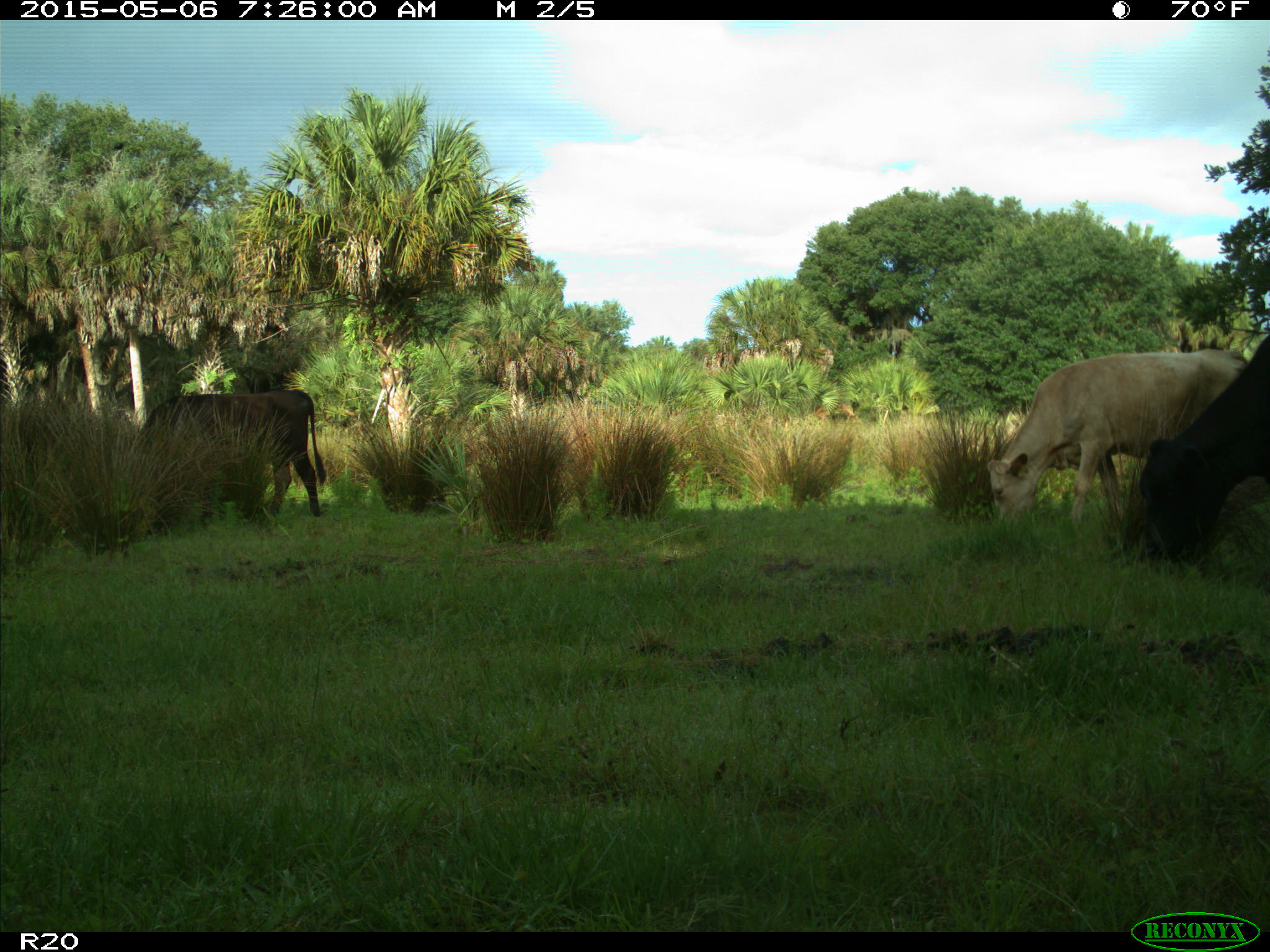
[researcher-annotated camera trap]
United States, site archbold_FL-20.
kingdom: Animalia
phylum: Chordata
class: Mammalia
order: Artiodactyla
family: Bovidae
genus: Bos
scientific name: Bos taurus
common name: domestic cow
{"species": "Bos taurus (domestic cow)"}